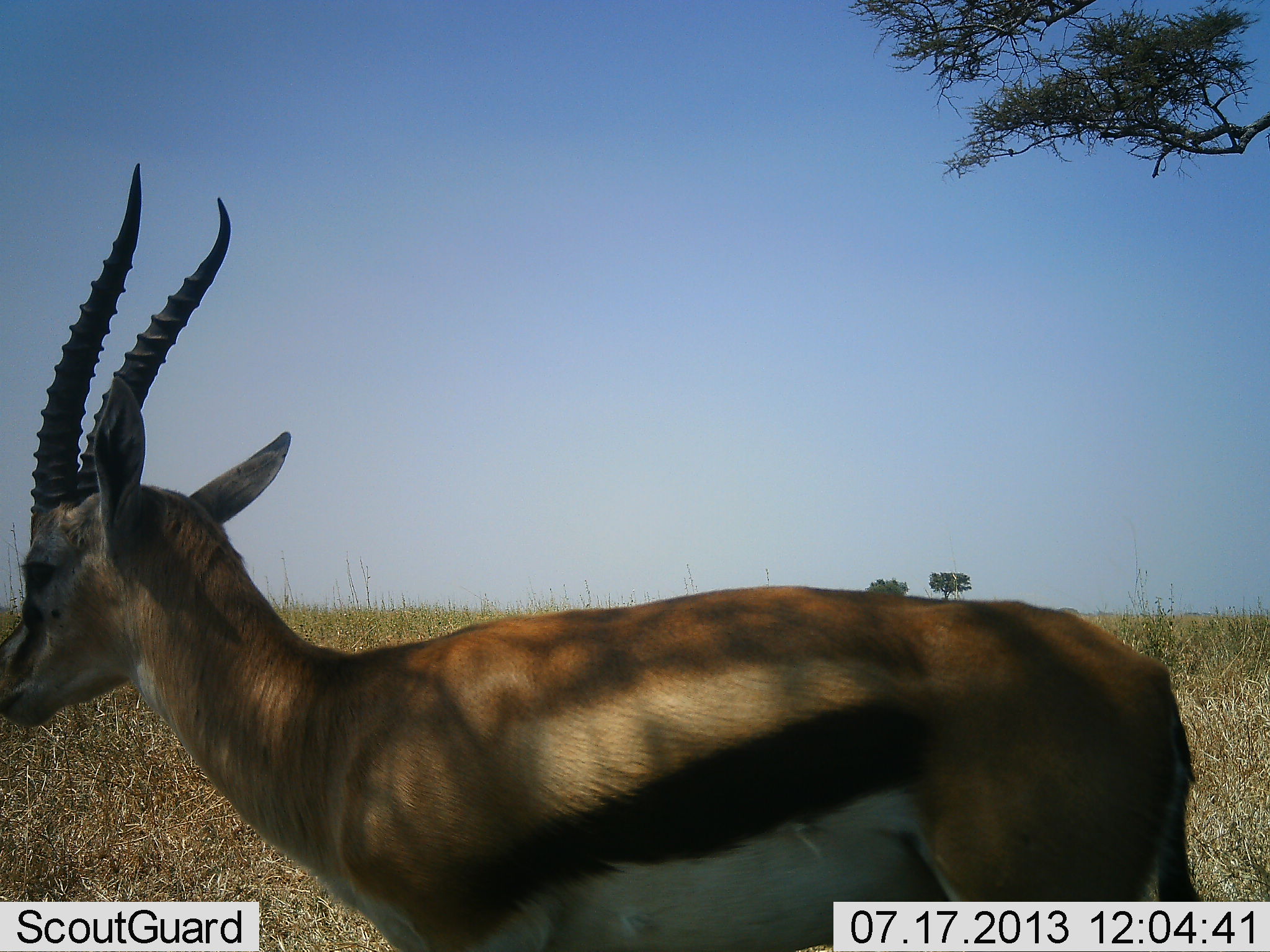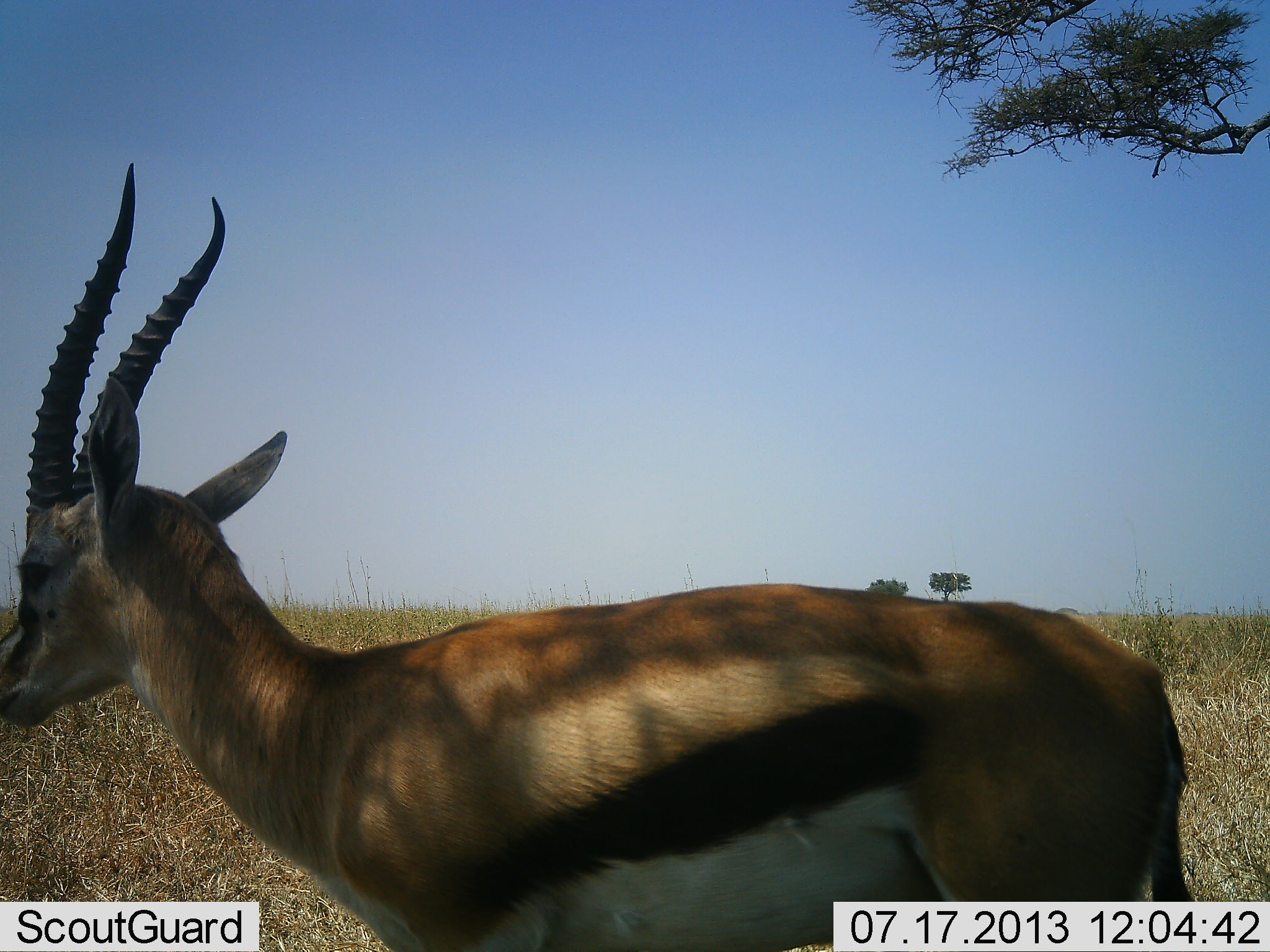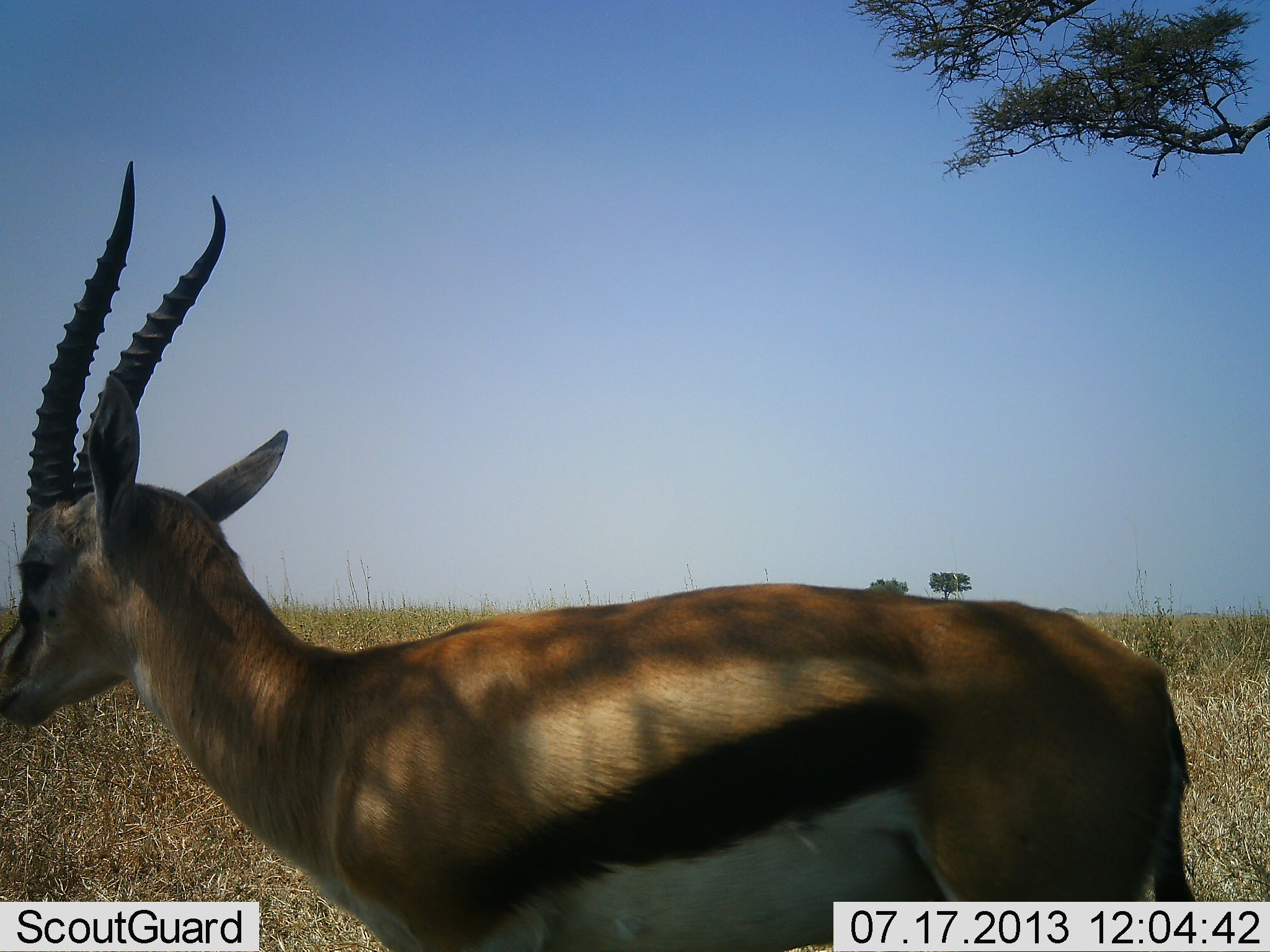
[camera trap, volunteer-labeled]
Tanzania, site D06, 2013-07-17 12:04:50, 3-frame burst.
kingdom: Animalia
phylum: Chordata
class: Mammalia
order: Artiodactyla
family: Bovidae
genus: Eudorcas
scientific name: Eudorcas thomsonii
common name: thomson's gazelle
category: gazellethomsons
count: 1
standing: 91%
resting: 0%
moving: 9%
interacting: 0%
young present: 0%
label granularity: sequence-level